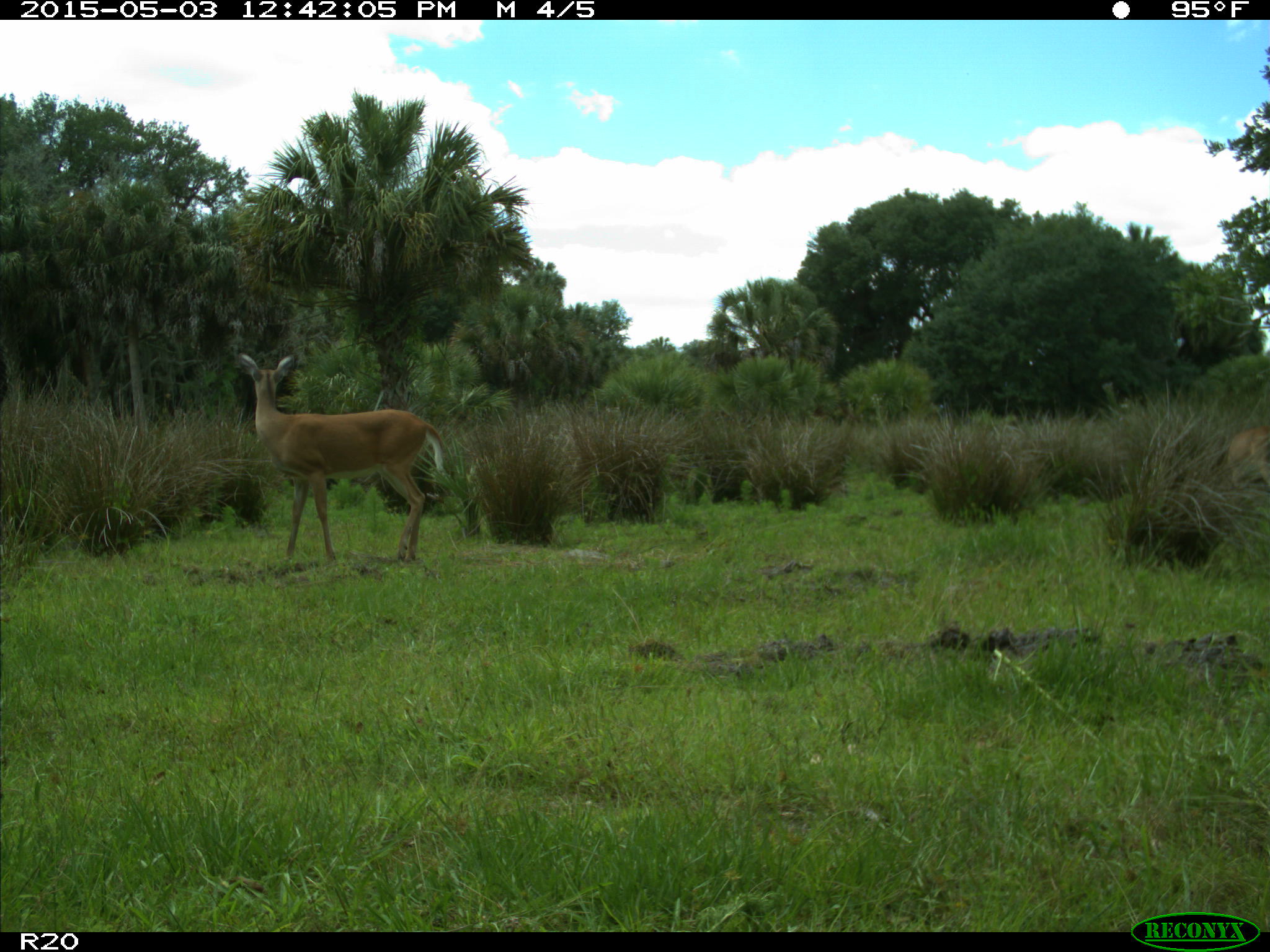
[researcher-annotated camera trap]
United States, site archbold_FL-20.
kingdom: Animalia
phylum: Chordata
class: Mammalia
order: Artiodactyla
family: Cervidae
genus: Odocoileus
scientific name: Odocoileus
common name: deer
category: unidentified deer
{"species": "unidentified deer (deer) (Odocoileus)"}